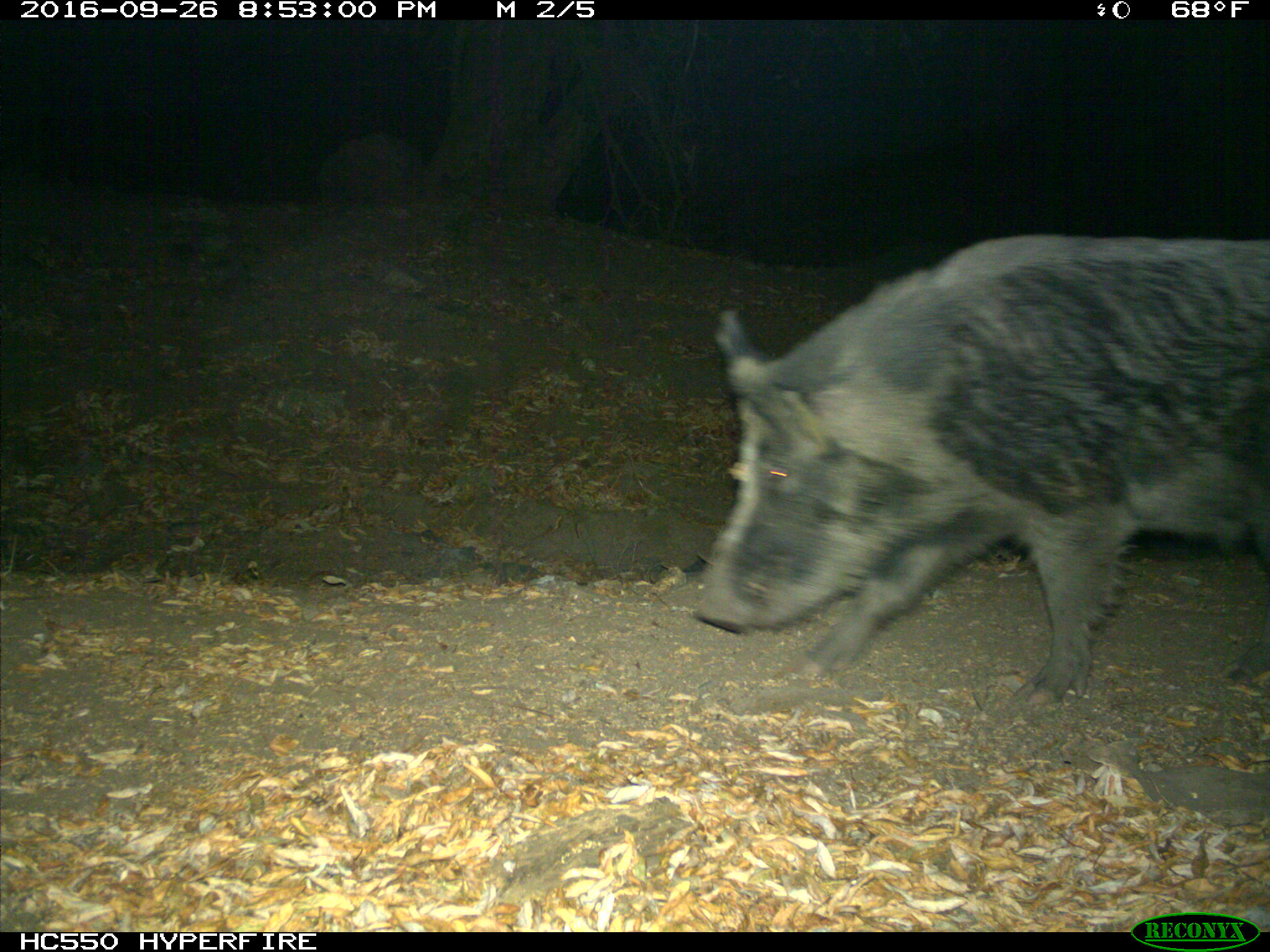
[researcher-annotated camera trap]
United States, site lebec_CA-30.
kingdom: Animalia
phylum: Chordata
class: Mammalia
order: Artiodactyla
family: Suidae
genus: Sus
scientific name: Sus scrofa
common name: wild boar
Sus scrofa (wild boar).